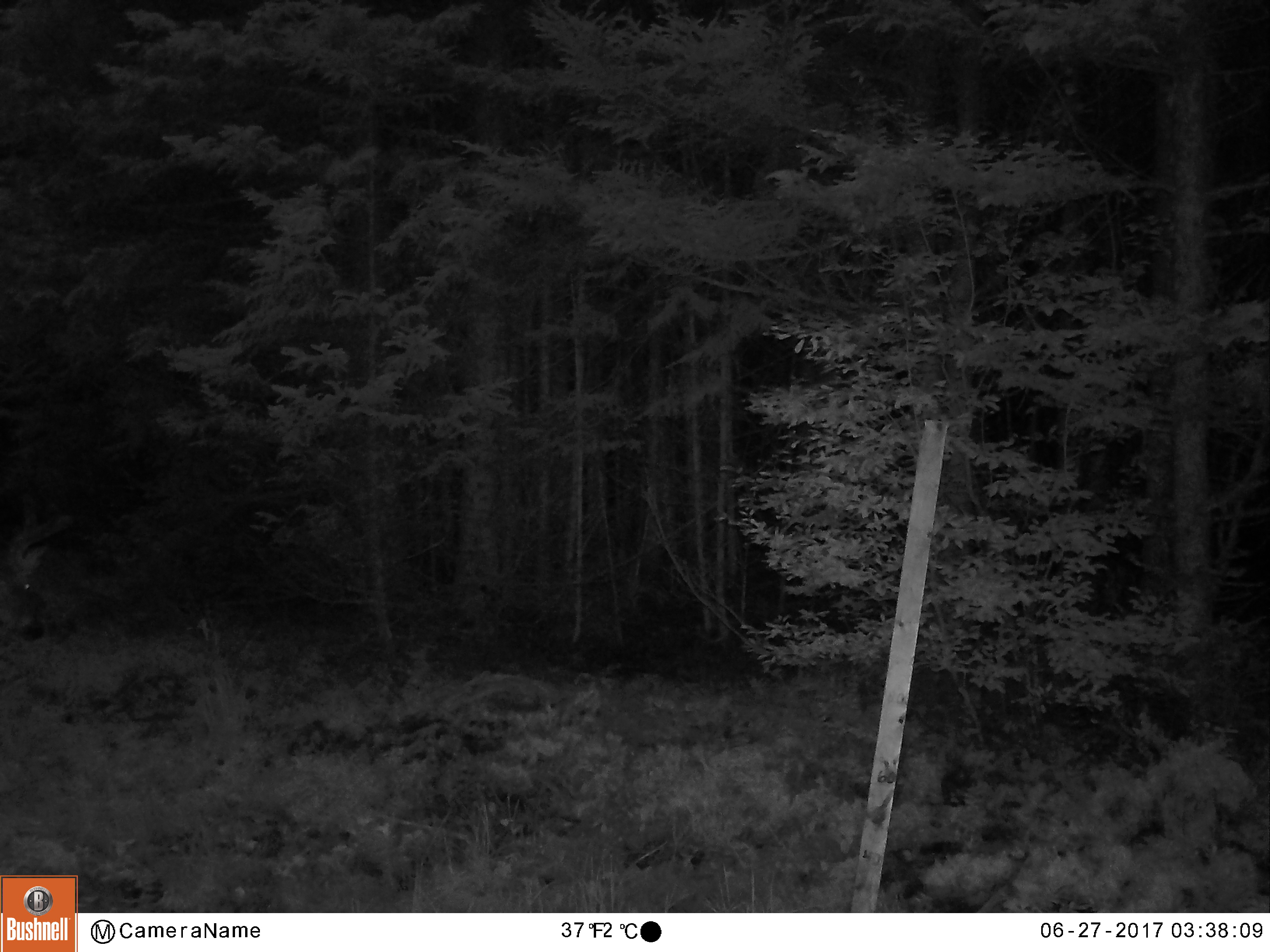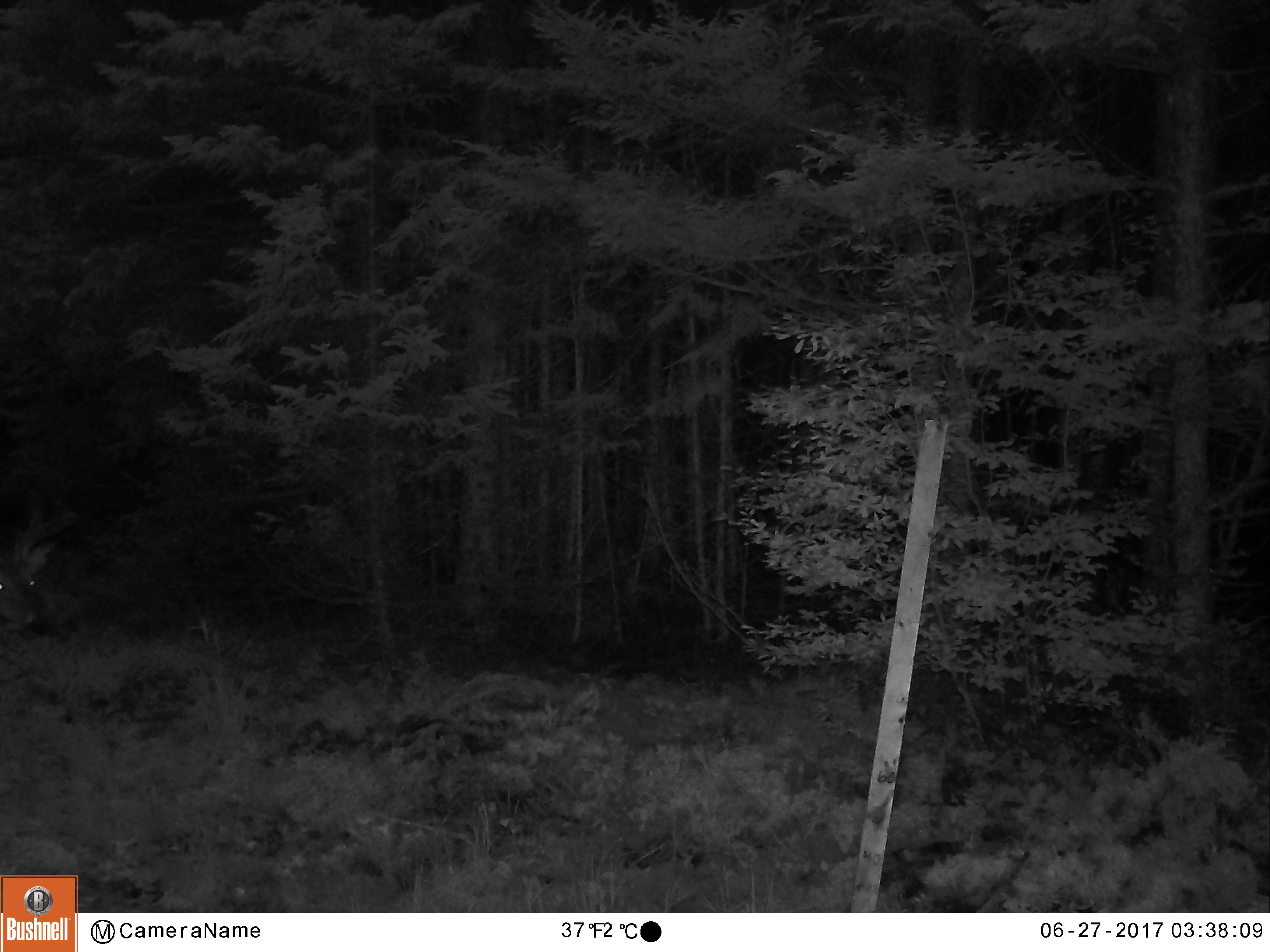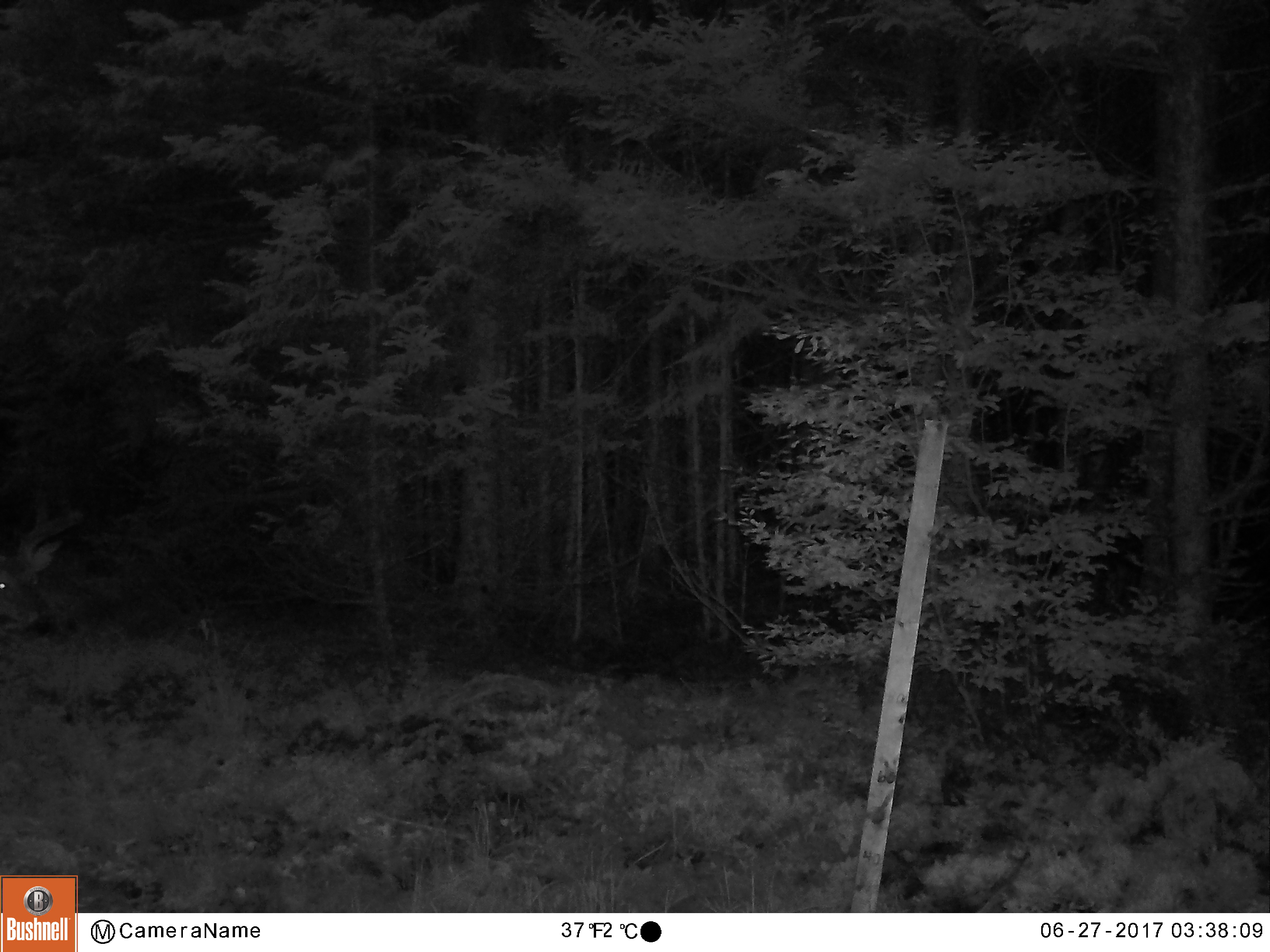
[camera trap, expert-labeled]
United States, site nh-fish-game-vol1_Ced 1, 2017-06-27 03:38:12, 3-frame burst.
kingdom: Animalia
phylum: Chordata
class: Mammalia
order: Artiodactyla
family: Cervidae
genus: Odocoileus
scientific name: Odocoileus virginianus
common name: white-tailed deer